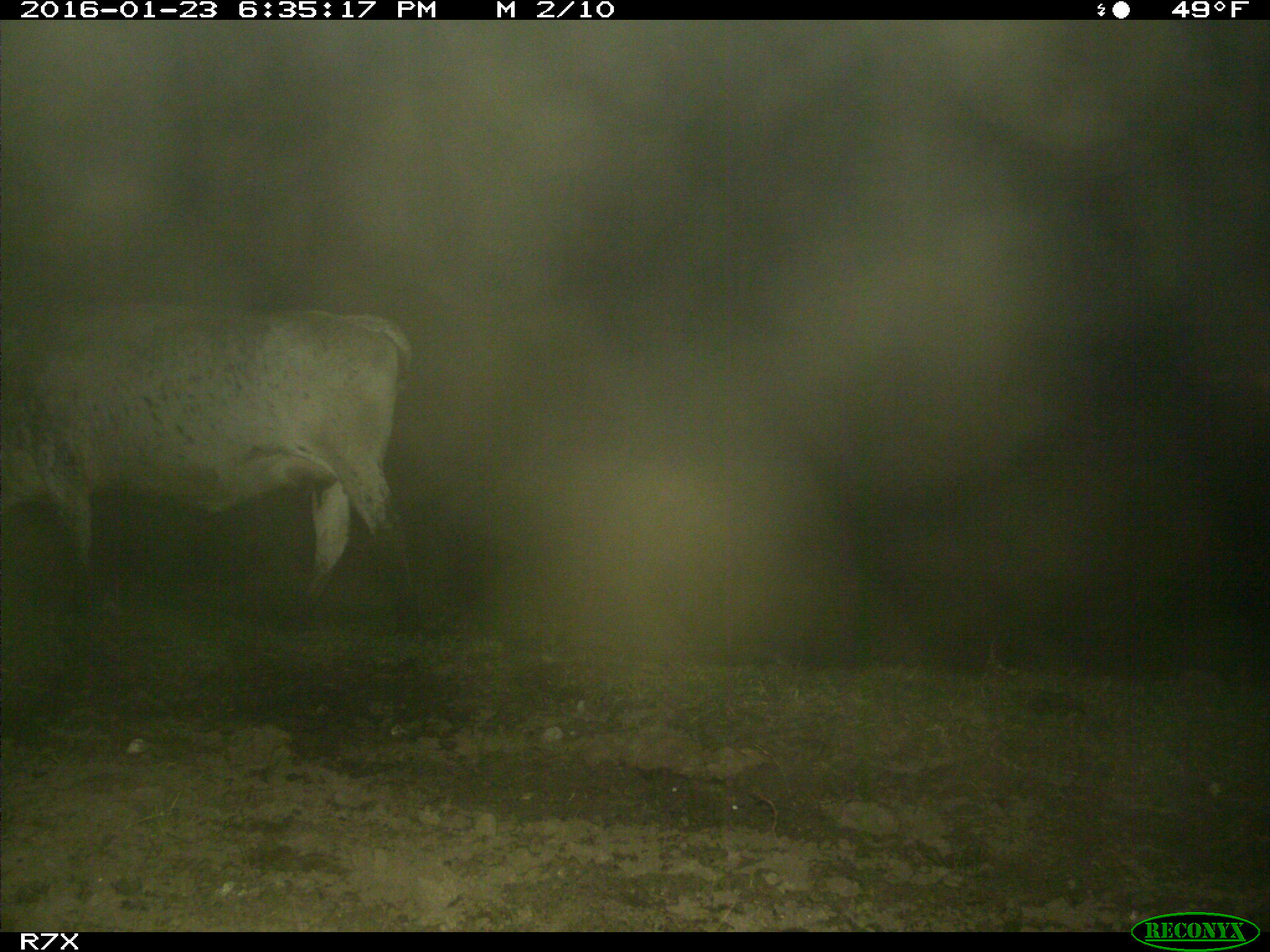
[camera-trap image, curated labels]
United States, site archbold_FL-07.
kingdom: Animalia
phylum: Chordata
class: Mammalia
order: Artiodactyla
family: Bovidae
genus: Bos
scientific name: Bos taurus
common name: domestic cow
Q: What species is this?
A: Bos taurus (domestic cow).